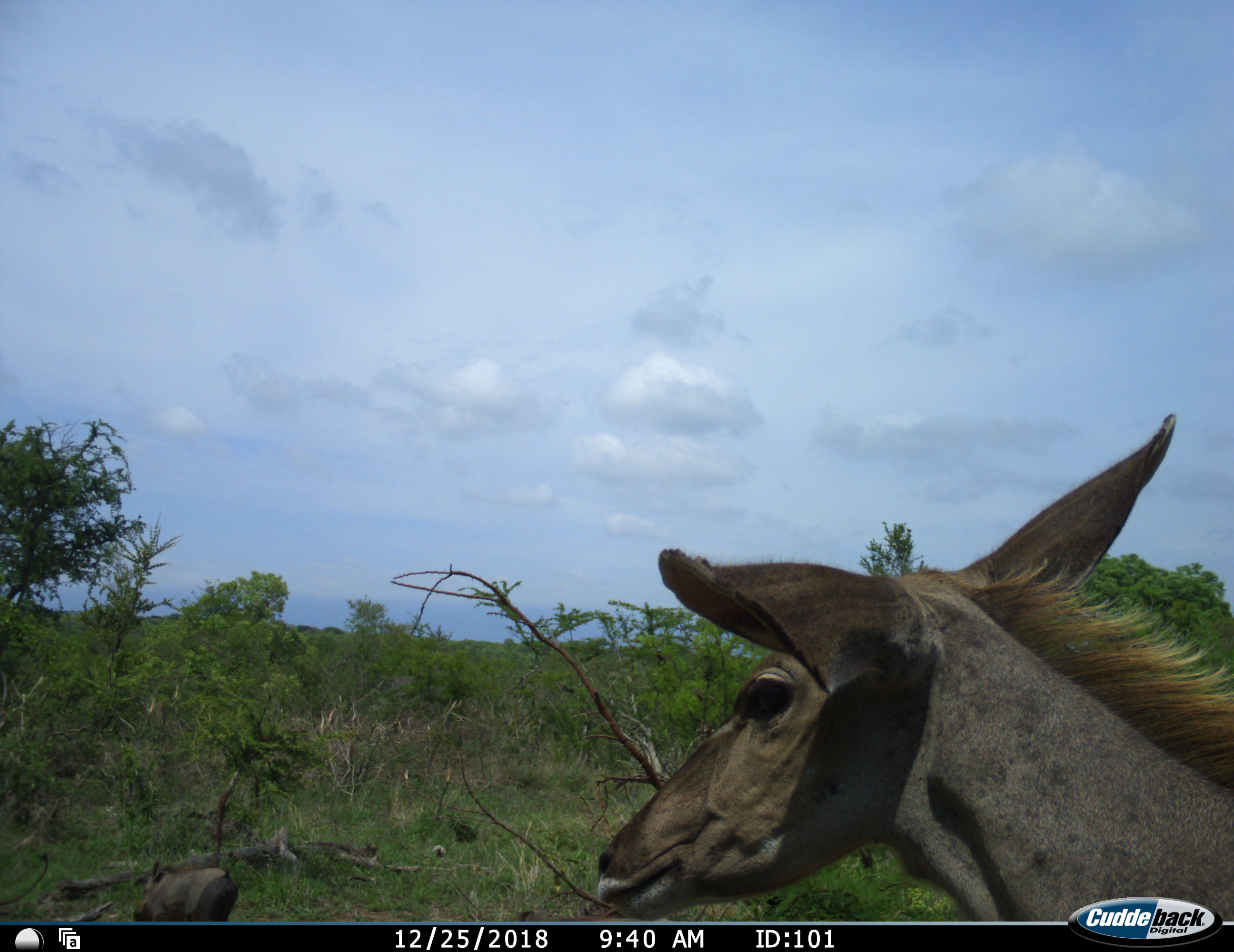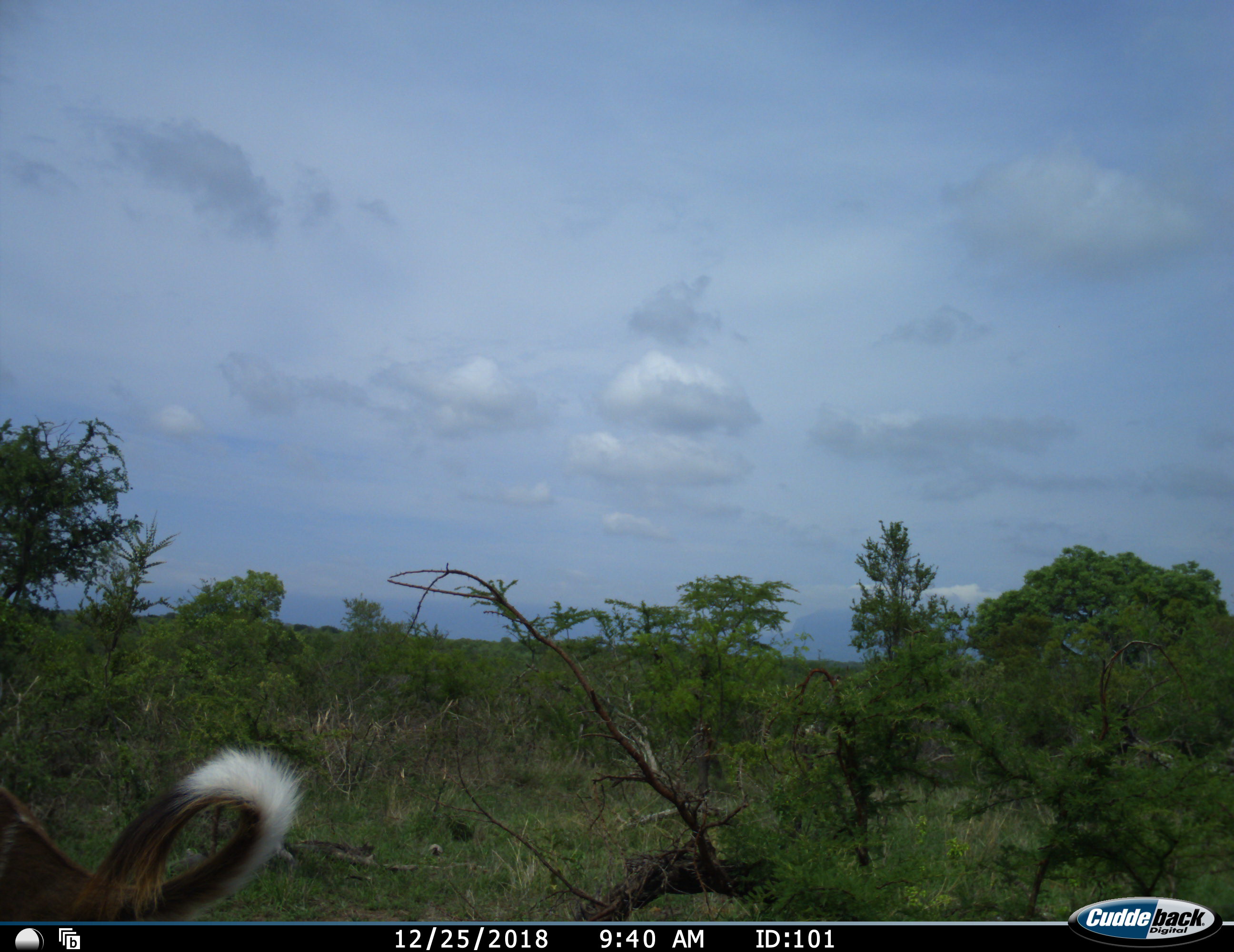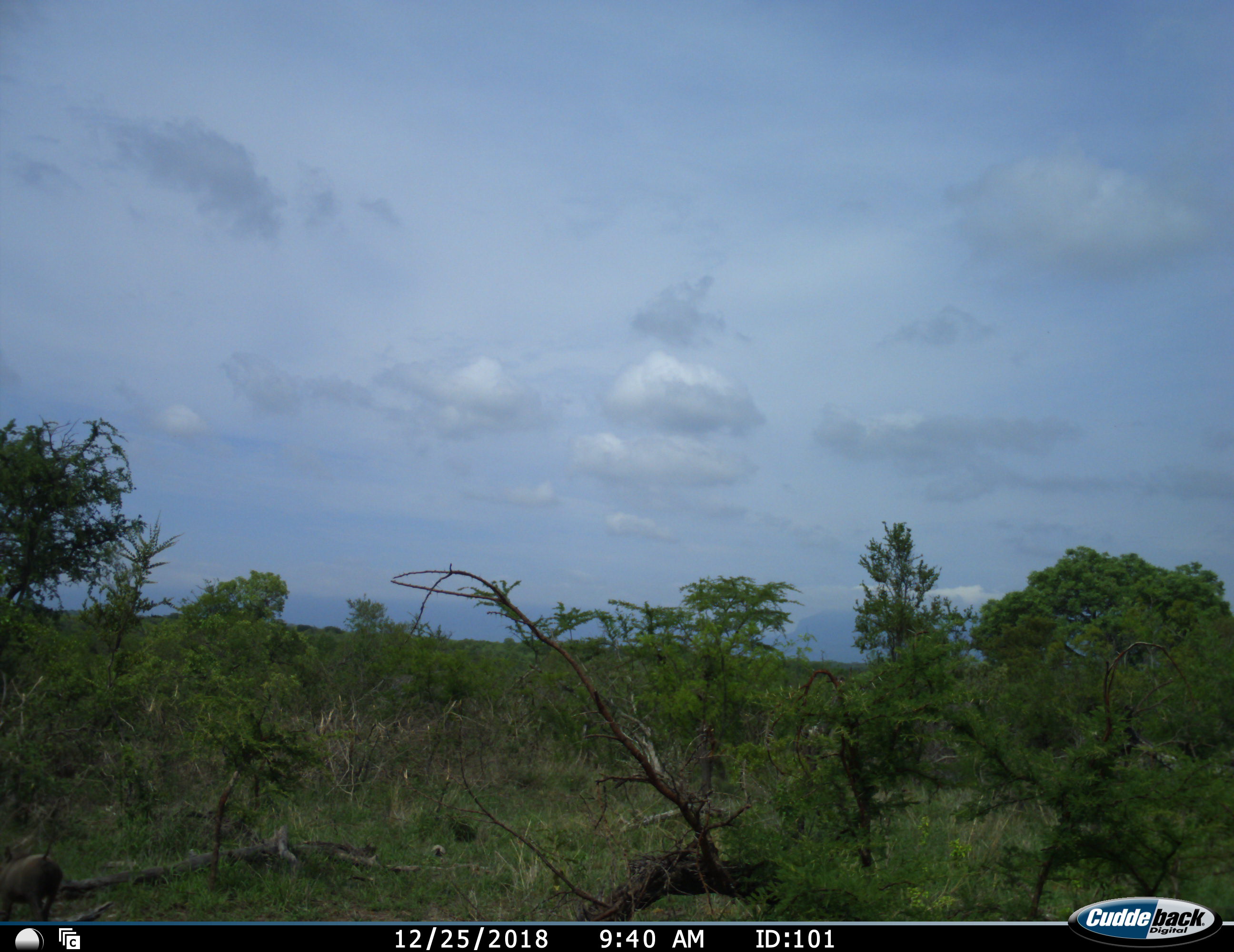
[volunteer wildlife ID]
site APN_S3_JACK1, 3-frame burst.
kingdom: Animalia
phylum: Chordata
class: Mammalia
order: Artiodactyla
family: Bovidae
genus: Tragelaphus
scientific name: Tragelaphus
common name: kudu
Kudu (Tragelaphus), count 1. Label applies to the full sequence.